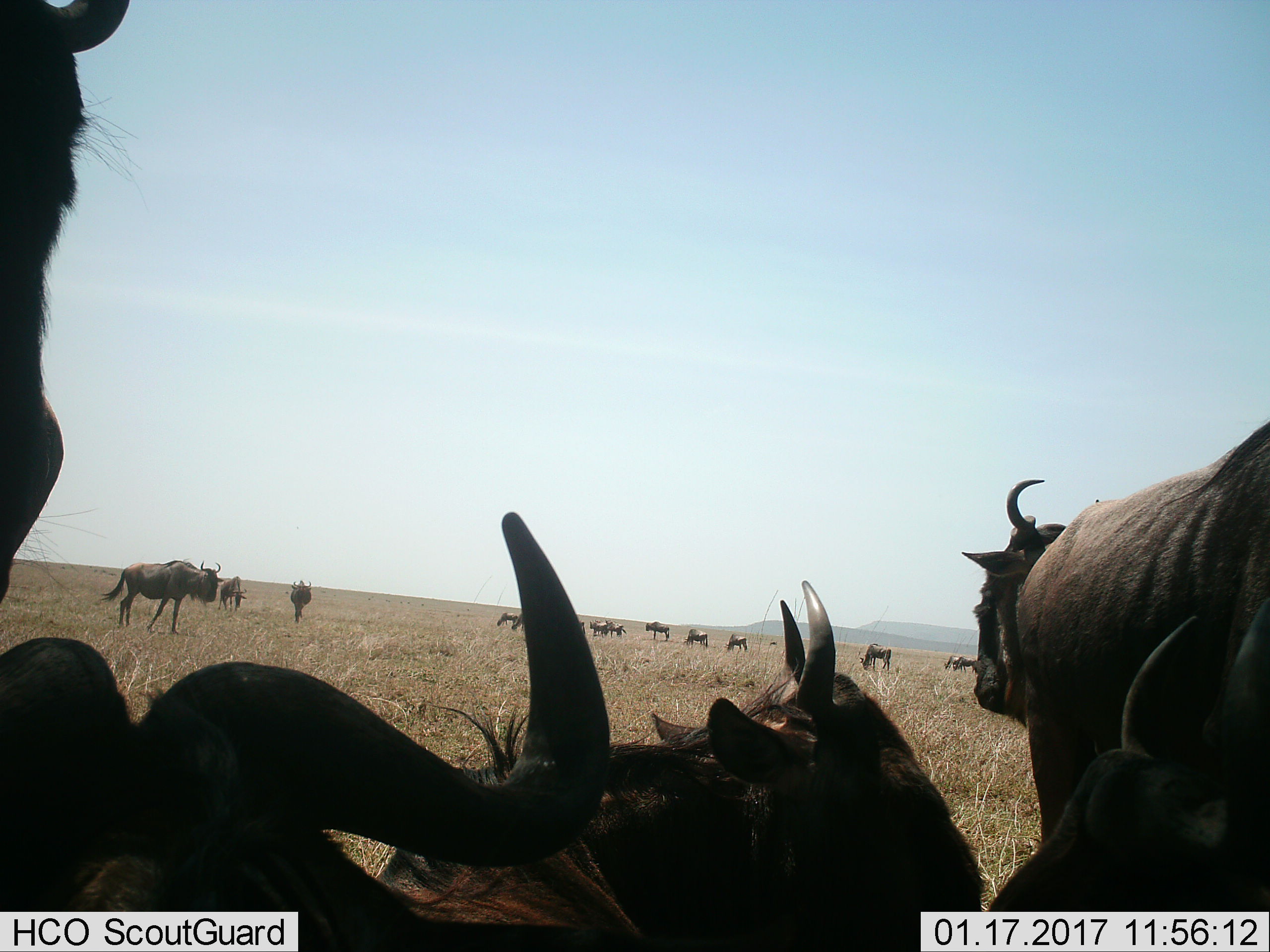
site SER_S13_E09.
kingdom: Animalia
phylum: Chordata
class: Mammalia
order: Artiodactyla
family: Bovidae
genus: Connochaetes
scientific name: Connochaetes taurinus taurinus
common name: blue wildebeest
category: wildebeestblue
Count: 11-50.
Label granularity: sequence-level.